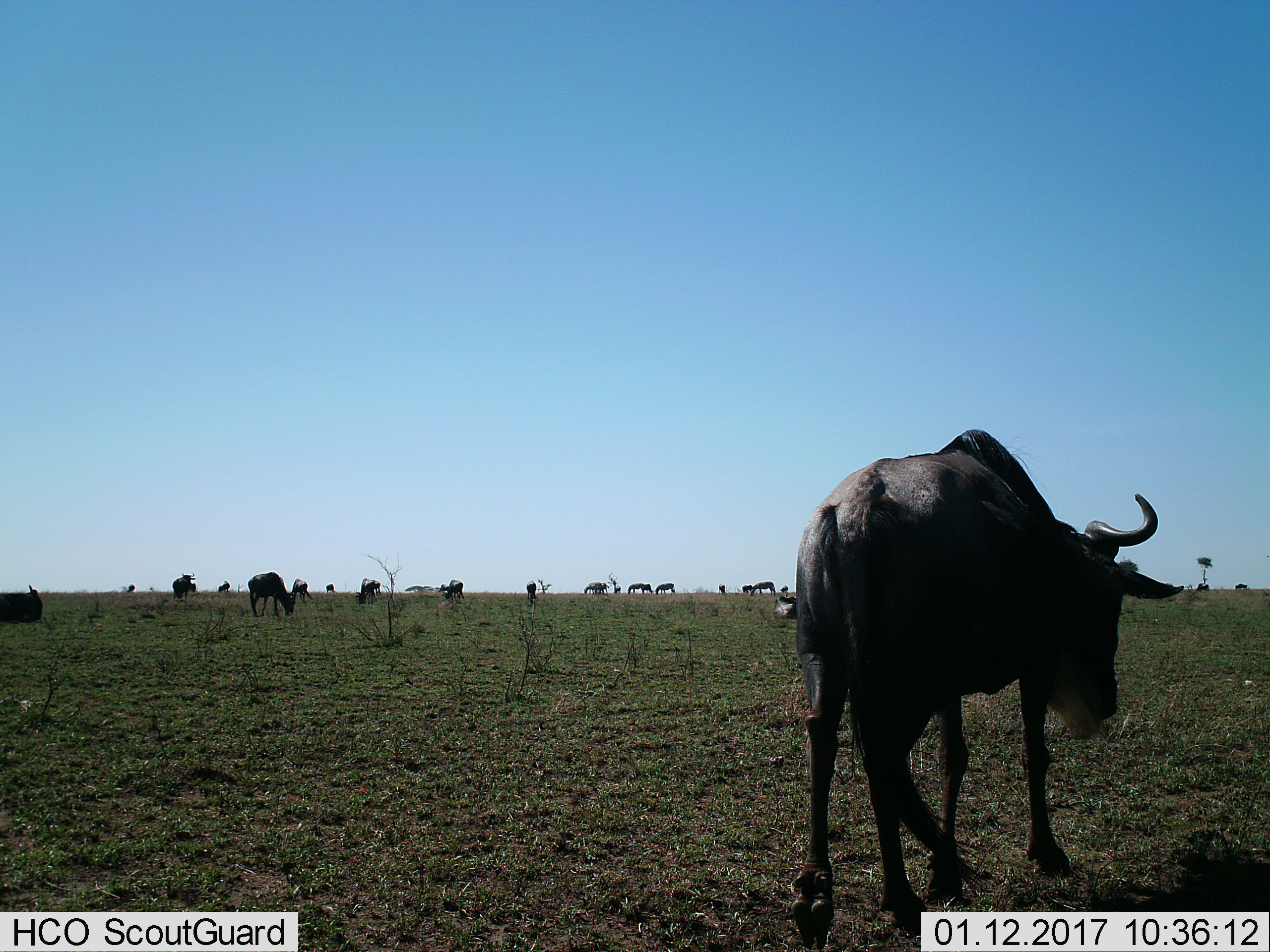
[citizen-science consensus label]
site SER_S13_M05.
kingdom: Animalia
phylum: Chordata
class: Mammalia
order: Artiodactyla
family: Bovidae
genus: Connochaetes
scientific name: Connochaetes taurinus taurinus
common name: blue wildebeest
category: wildebeestblue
Wildebeestblue (blue wildebeest) (Connochaetes taurinus taurinus), count 11-50. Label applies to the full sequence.